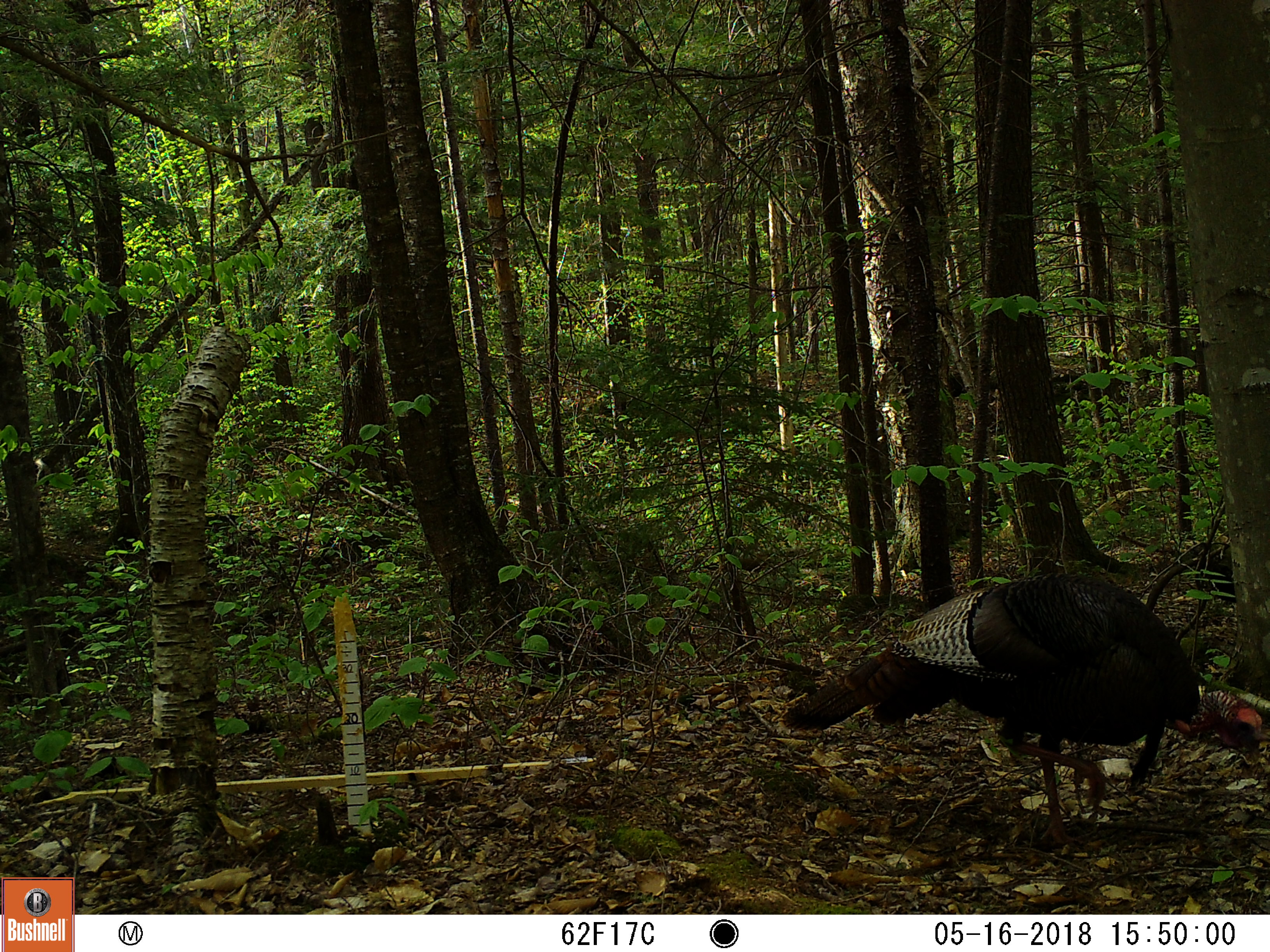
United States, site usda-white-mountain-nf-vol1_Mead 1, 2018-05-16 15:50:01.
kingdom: Animalia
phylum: Chordata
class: Aves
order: Galliformes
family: Phasianidae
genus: Meleagris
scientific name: Meleagris gallopavo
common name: wild turkey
Wild turkey (Meleagris gallopavo).